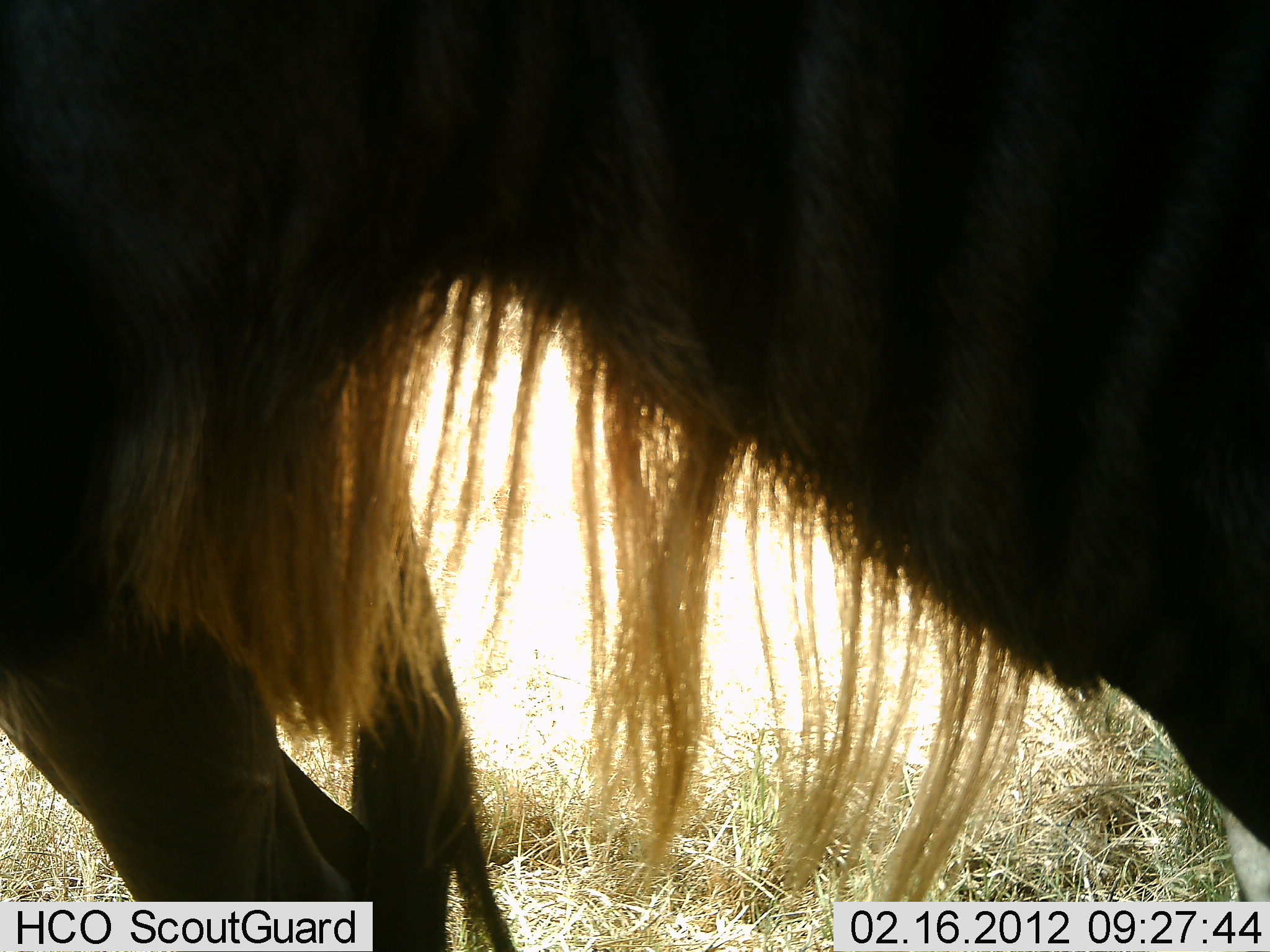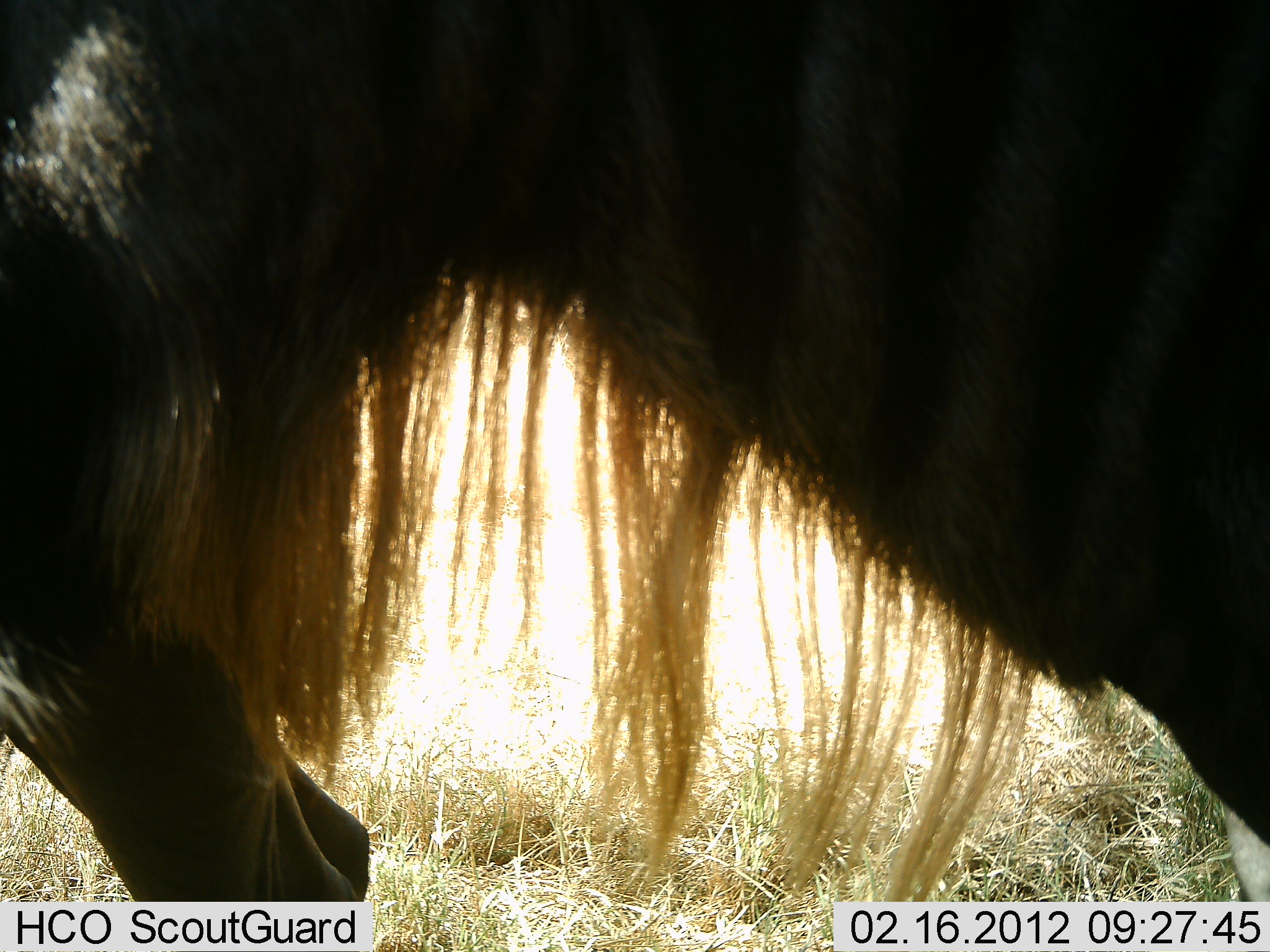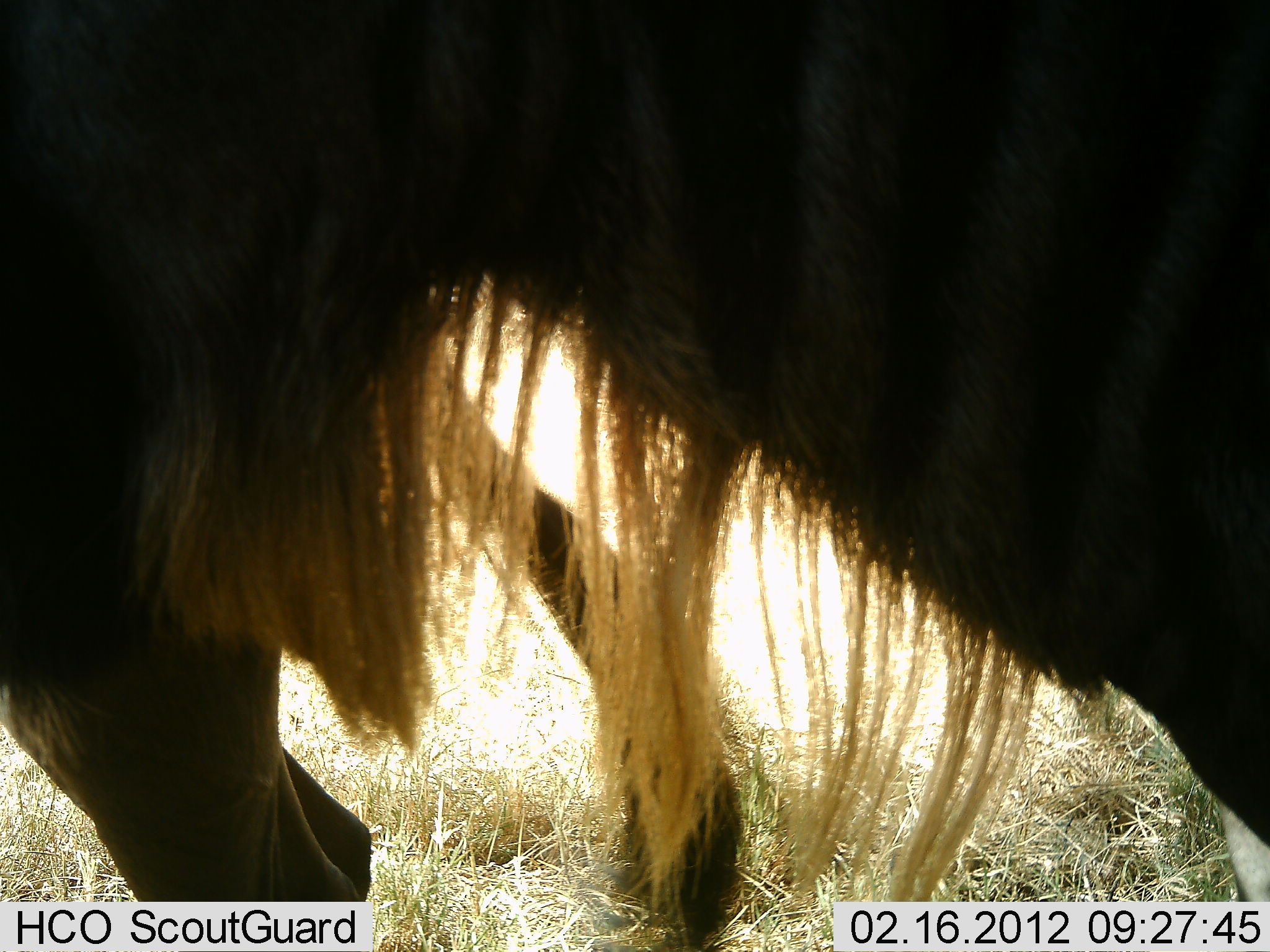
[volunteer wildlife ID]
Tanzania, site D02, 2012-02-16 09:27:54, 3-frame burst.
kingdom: Animalia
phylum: Chordata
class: Mammalia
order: Artiodactyla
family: Bovidae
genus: Connochaetes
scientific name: Connochaetes taurinus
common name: blue wildebeest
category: wildebeest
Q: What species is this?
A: Wildebeest (blue wildebeest) (Connochaetes taurinus).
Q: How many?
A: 1.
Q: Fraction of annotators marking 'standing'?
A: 87%.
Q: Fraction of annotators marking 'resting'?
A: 0%.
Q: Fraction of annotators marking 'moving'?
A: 20%.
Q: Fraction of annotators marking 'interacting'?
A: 0%.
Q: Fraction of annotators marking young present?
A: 0%.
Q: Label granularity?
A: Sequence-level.